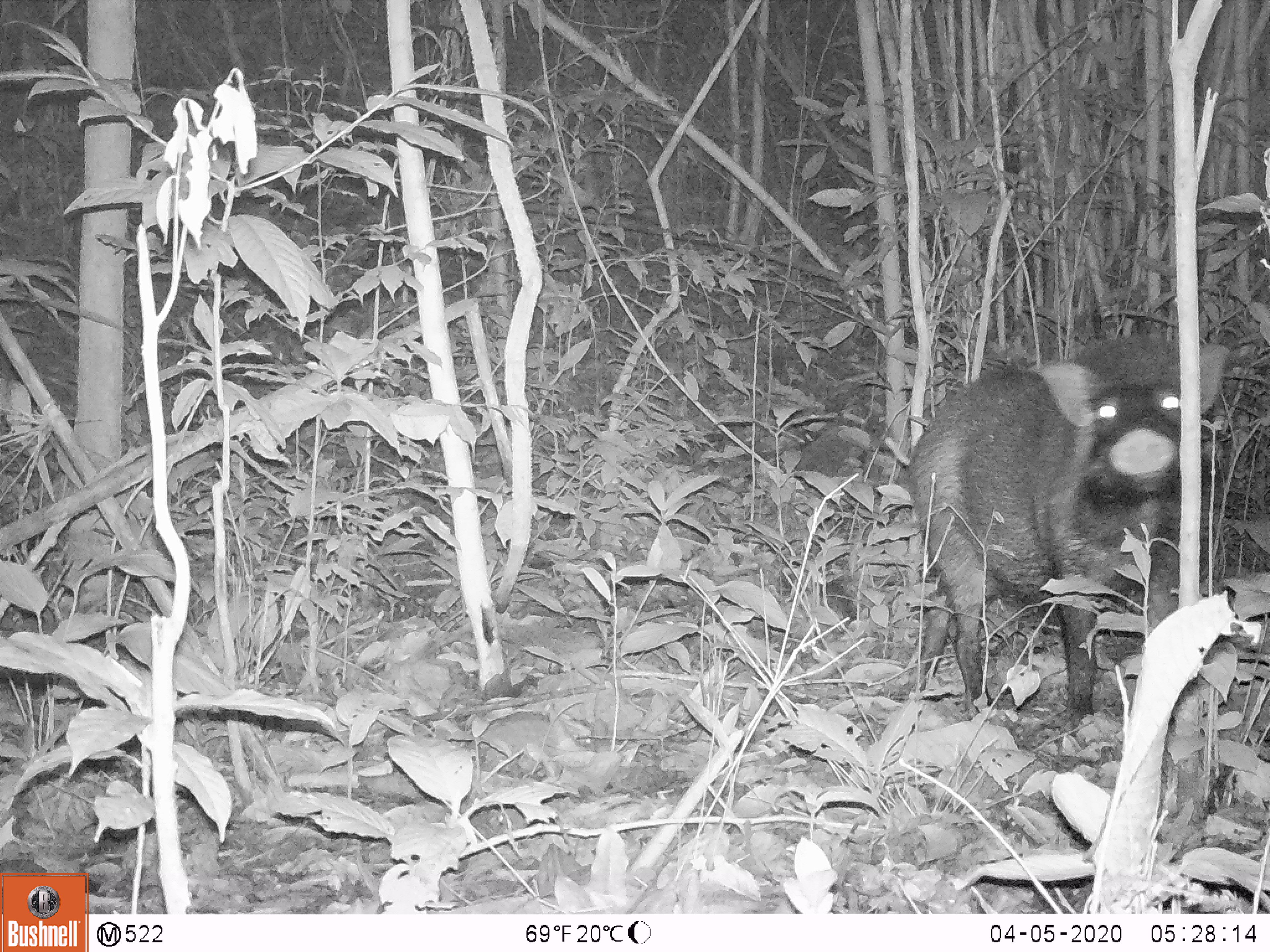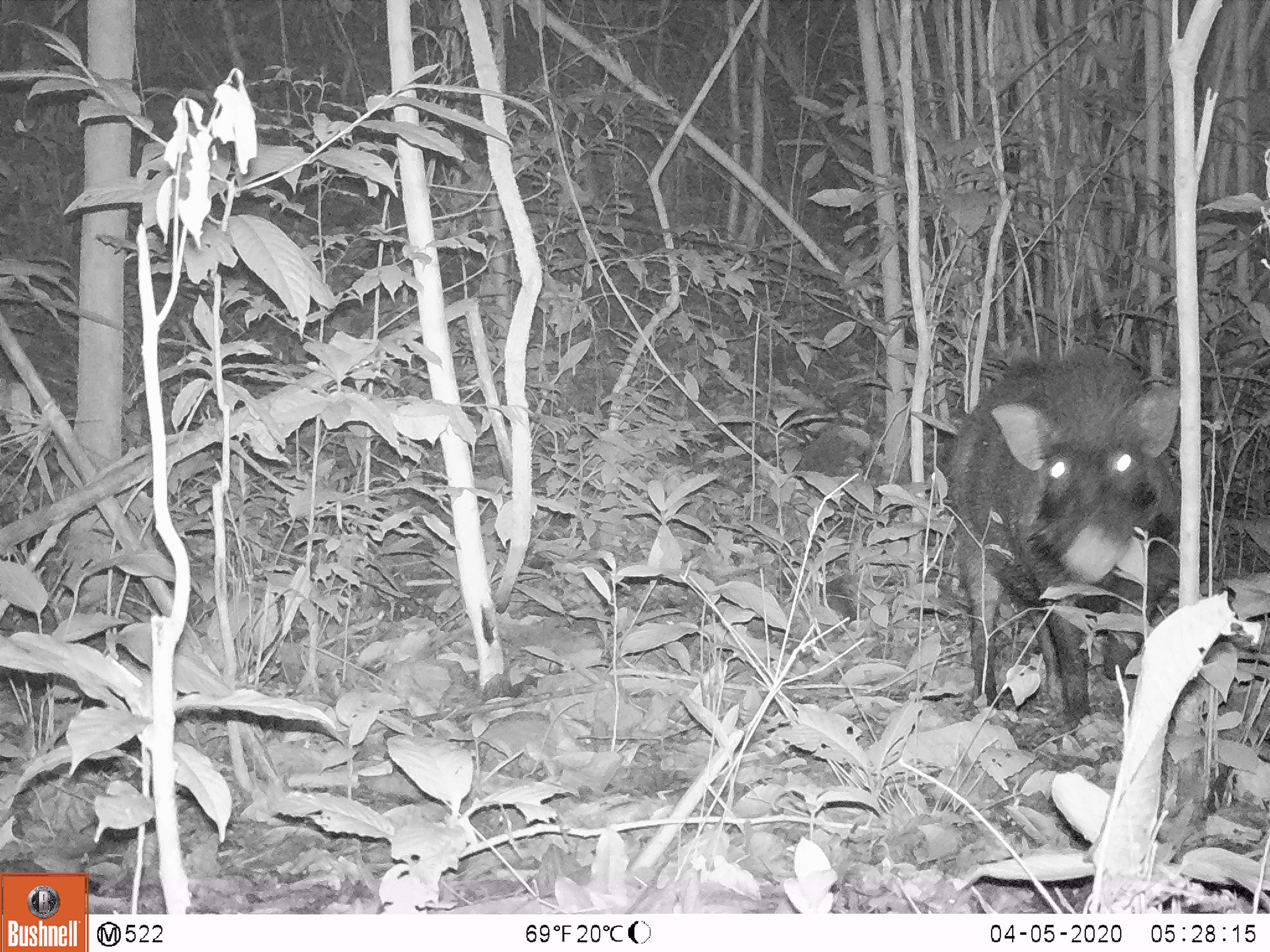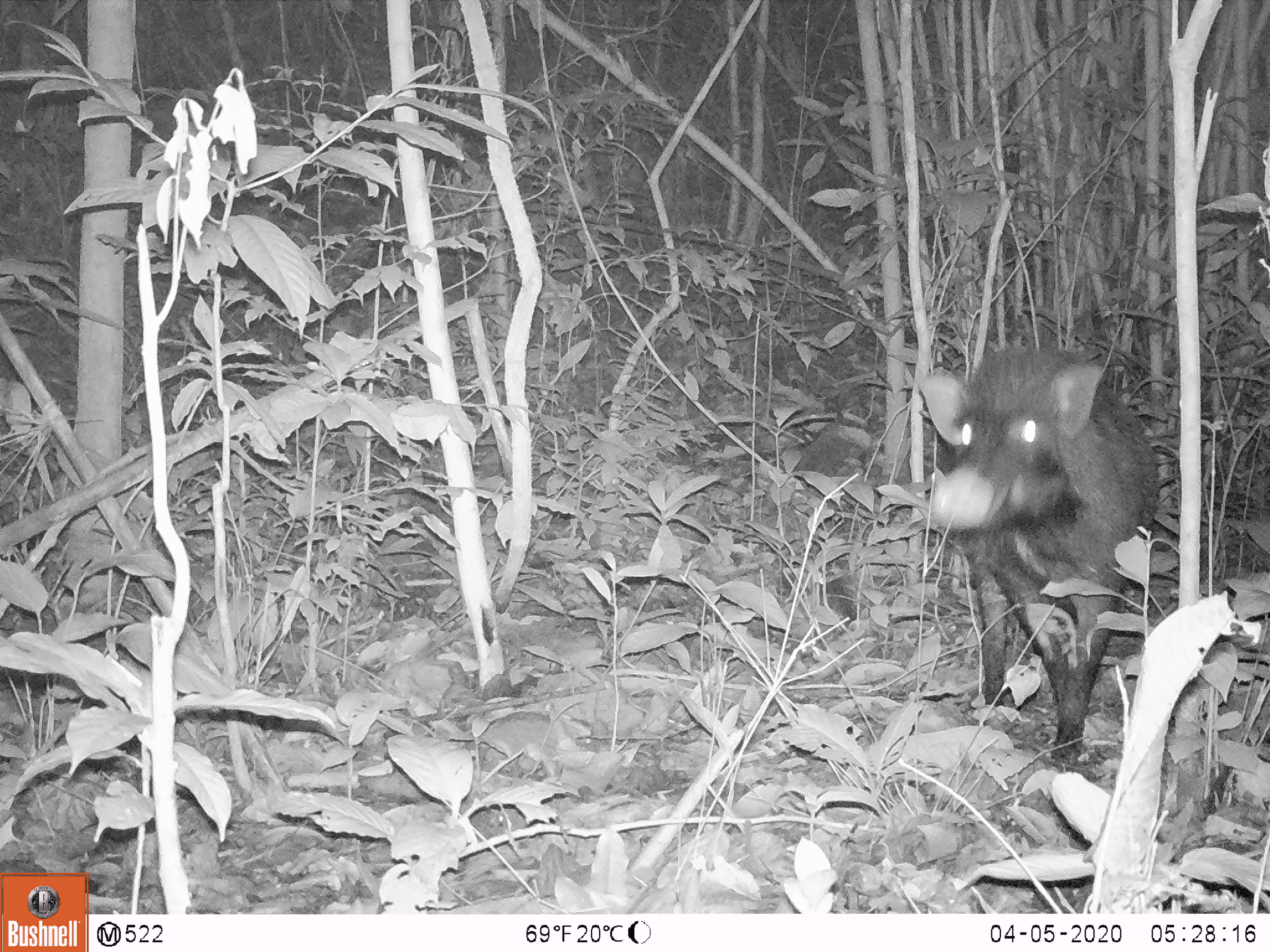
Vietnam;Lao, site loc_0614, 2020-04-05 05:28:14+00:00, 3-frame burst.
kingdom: Animalia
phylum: Chordata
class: Mammalia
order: Artiodactyla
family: Suidae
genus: Sus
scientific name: Sus scrofa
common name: eurasian wild pig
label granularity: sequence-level